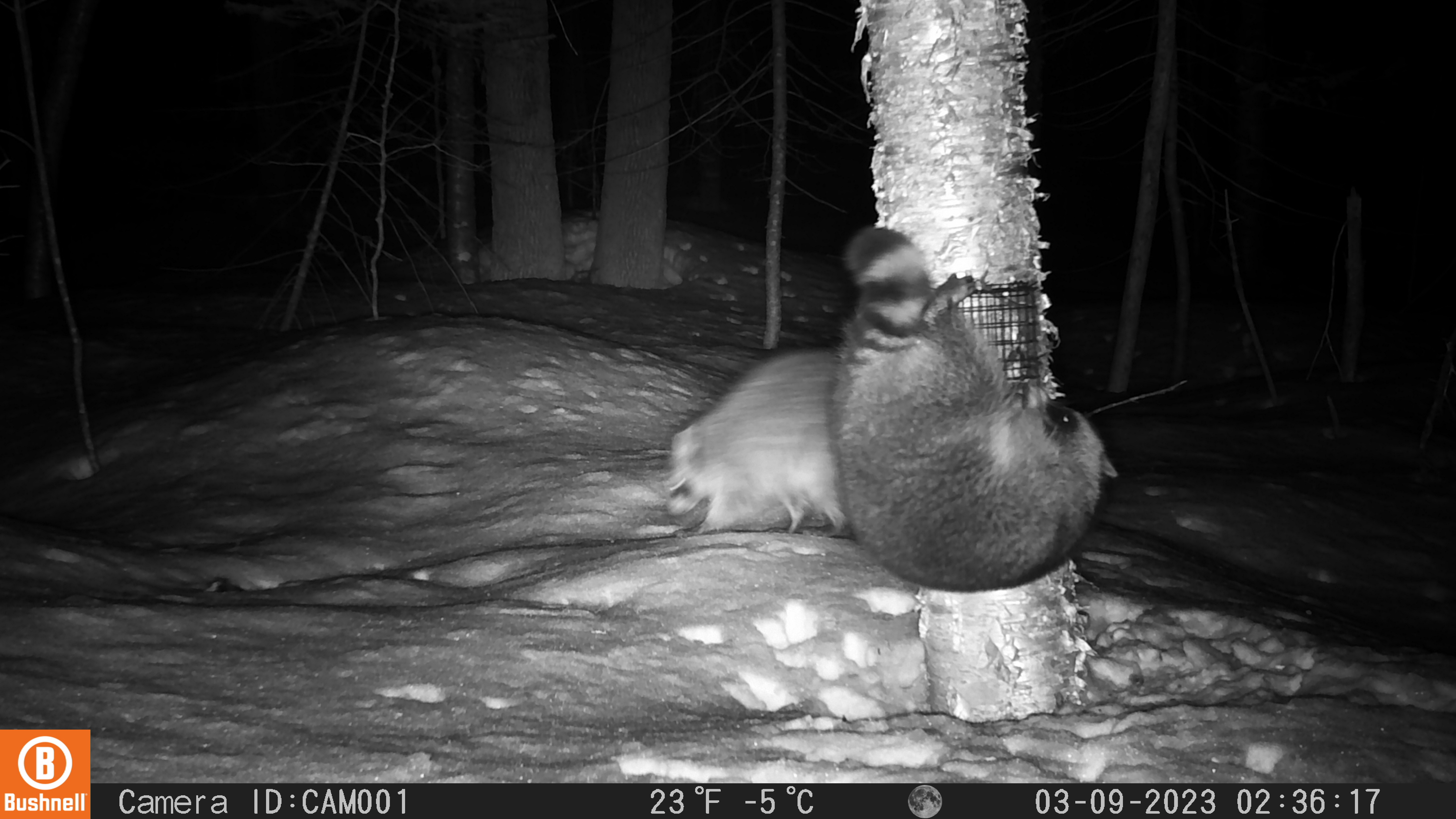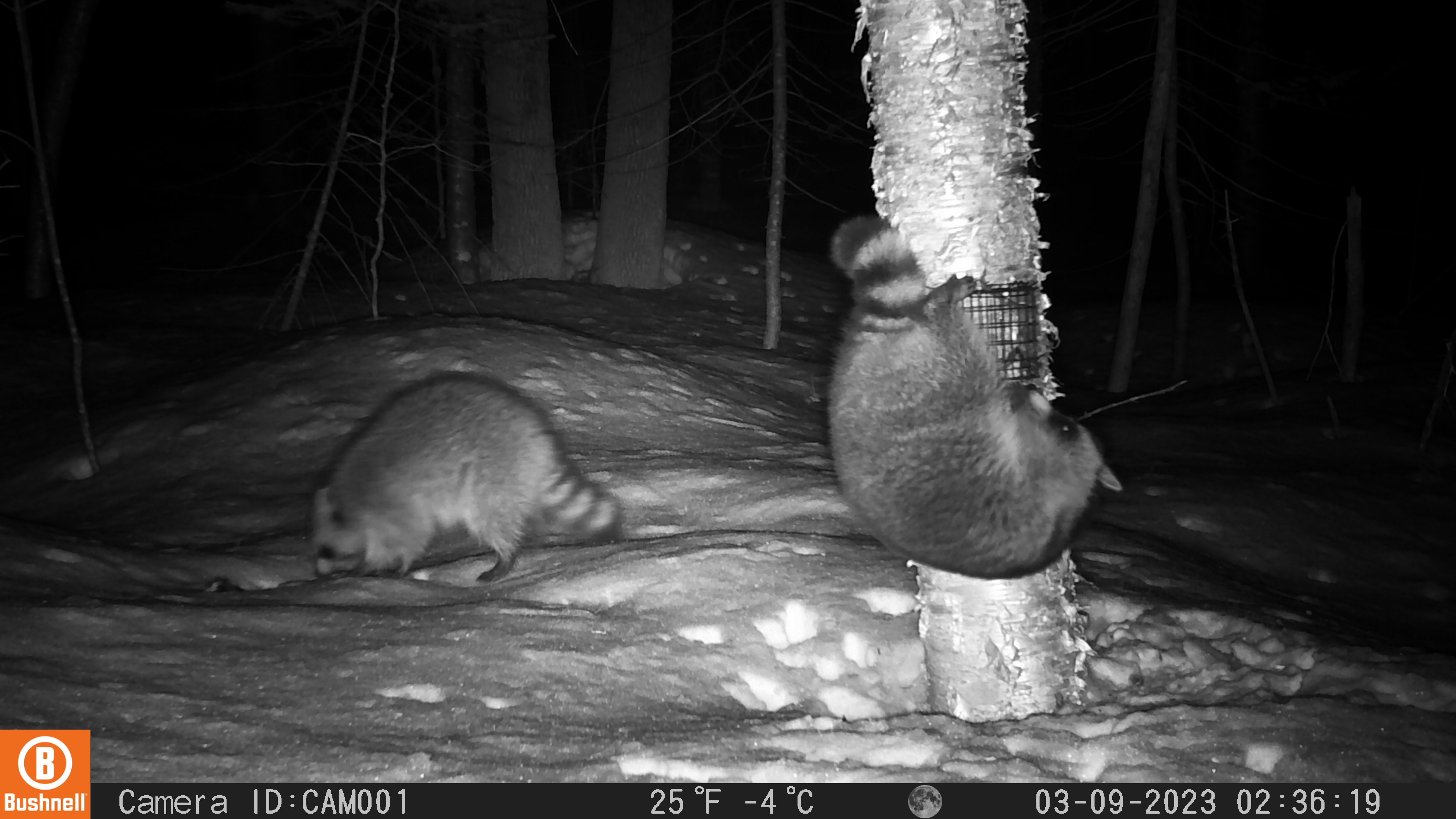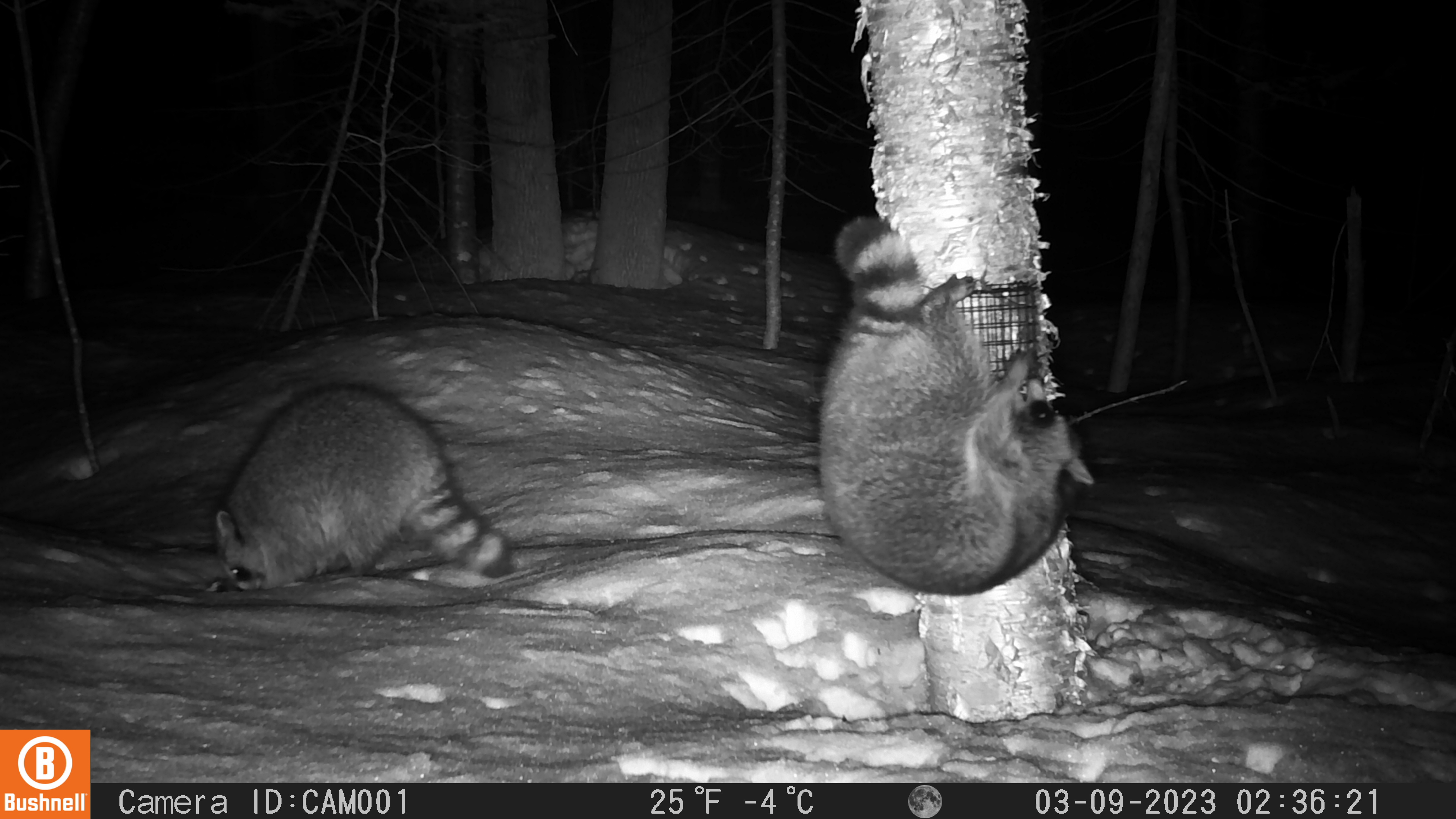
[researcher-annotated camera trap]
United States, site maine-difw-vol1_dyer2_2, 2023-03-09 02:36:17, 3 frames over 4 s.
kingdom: Animalia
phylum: Chordata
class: Mammalia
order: Carnivora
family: Procyonidae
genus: Procyon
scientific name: Procyon lotor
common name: raccoon